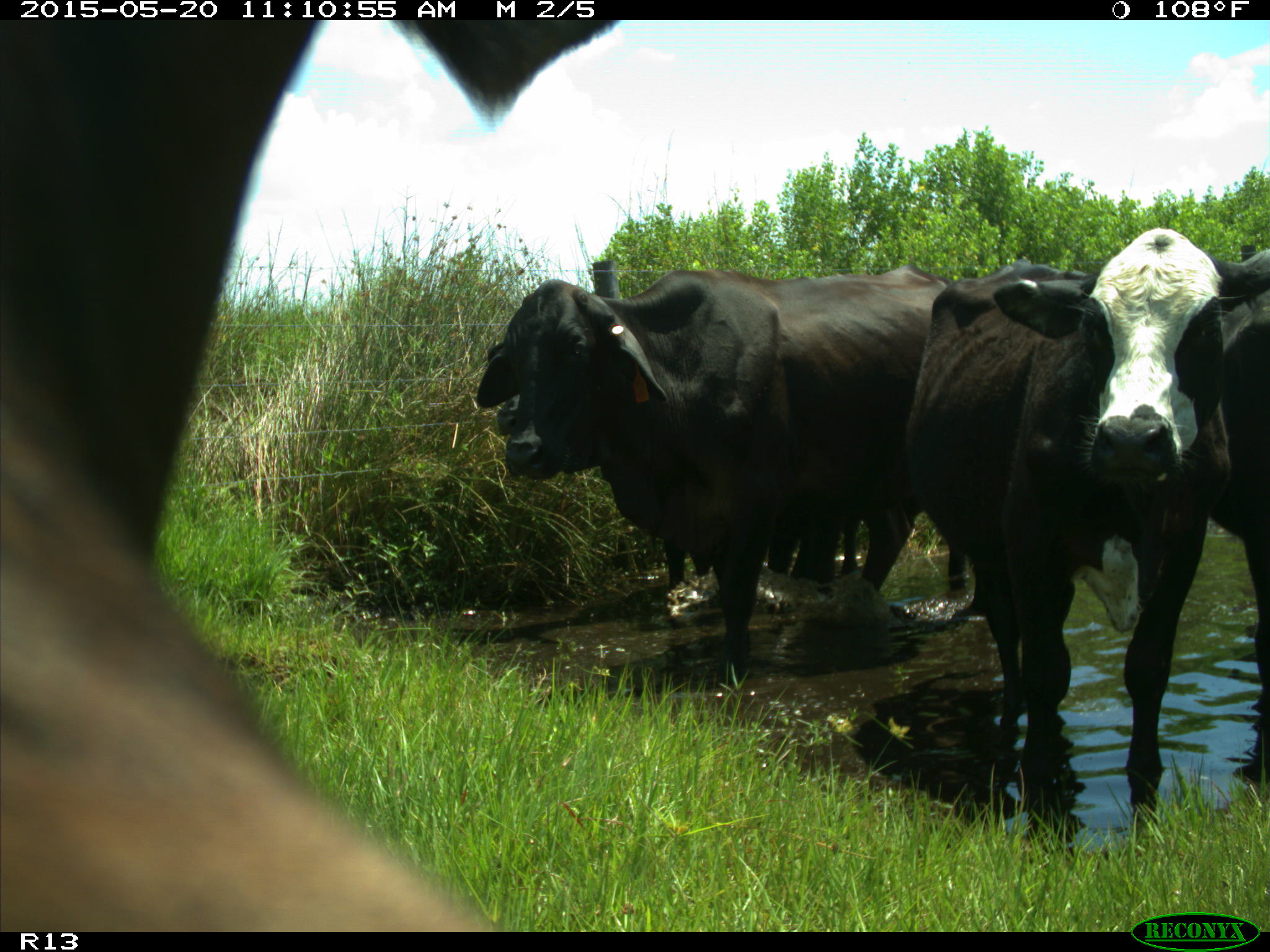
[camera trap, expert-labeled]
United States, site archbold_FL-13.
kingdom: Animalia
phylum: Chordata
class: Mammalia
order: Artiodactyla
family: Bovidae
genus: Bos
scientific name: Bos taurus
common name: domestic cow